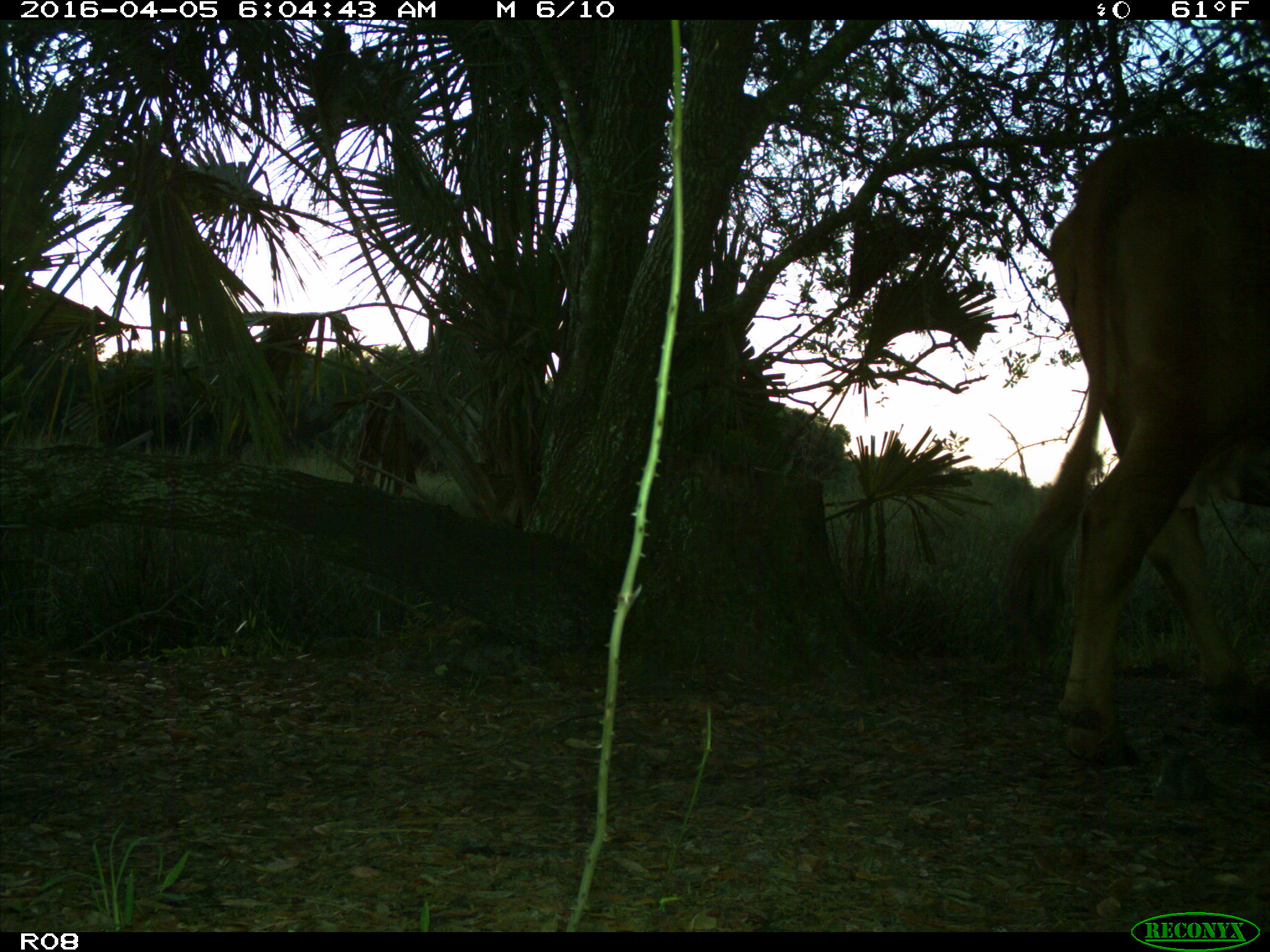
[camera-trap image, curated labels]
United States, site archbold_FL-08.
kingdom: Animalia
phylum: Chordata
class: Mammalia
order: Artiodactyla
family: Bovidae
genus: Bos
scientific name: Bos taurus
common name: domestic cow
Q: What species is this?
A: Bos taurus (domestic cow).